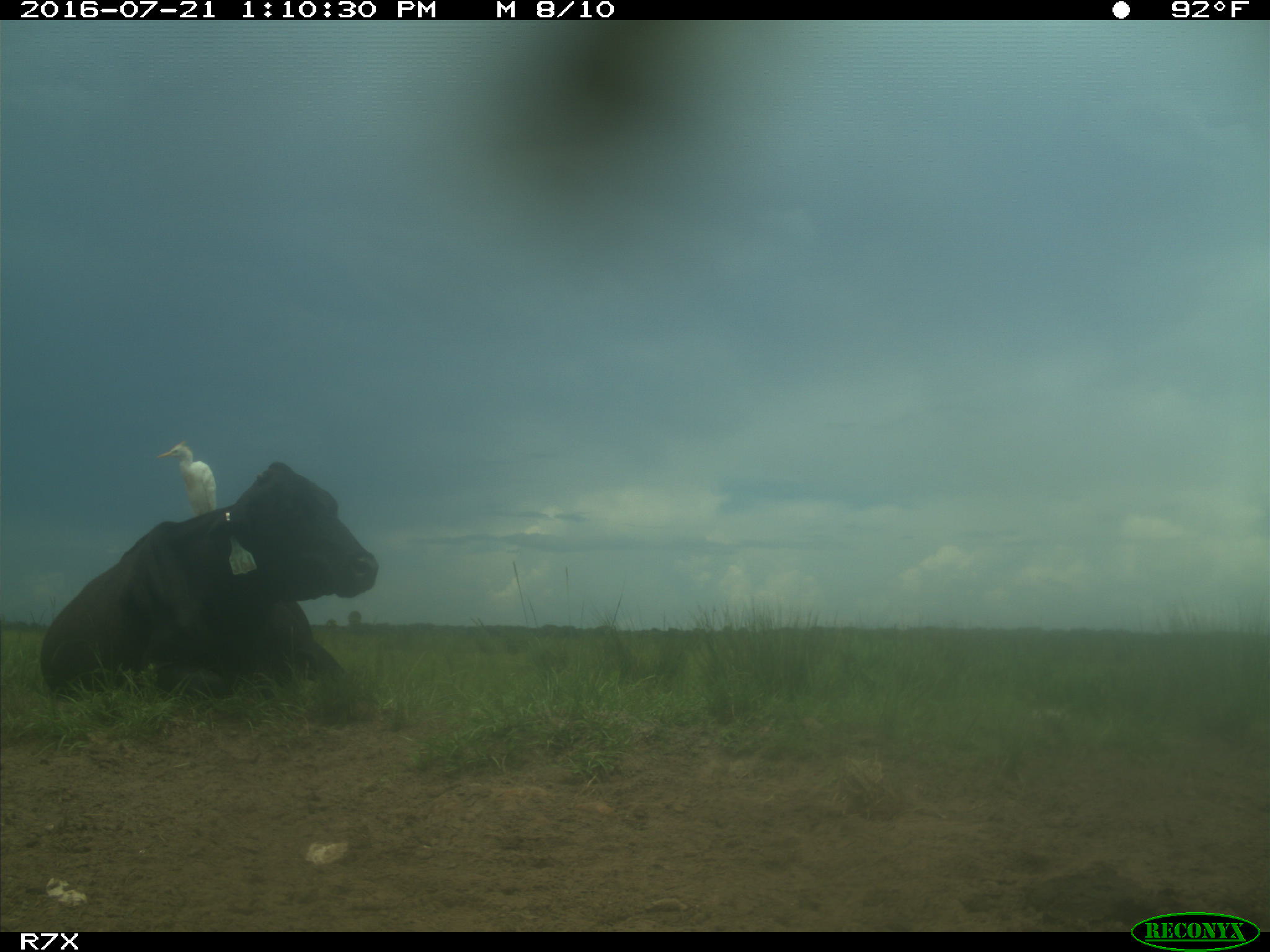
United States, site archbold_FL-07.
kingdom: Animalia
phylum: Chordata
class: Mammalia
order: Artiodactyla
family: Bovidae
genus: Bos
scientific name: Bos taurus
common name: domestic cow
Bos taurus (domestic cow).